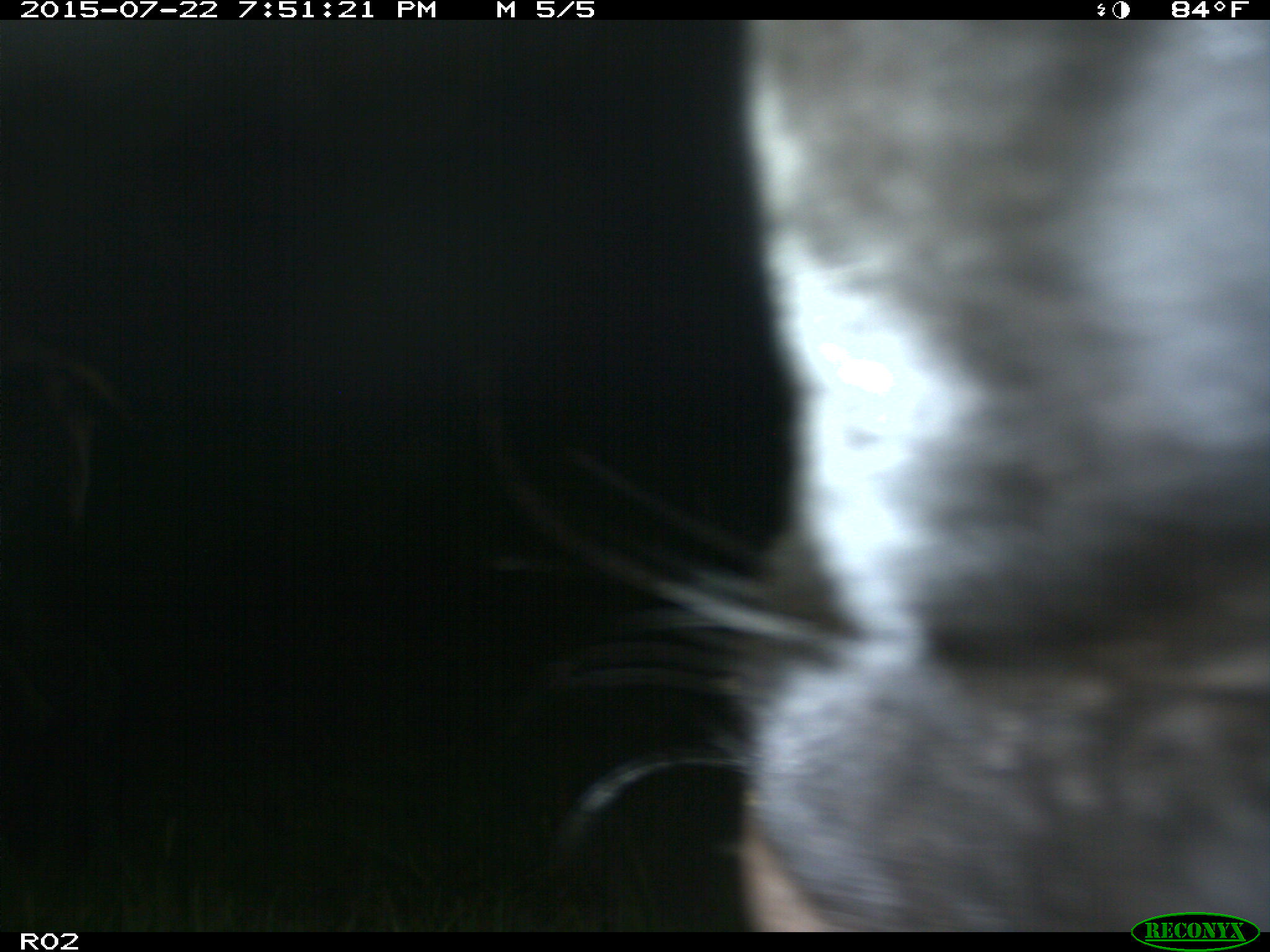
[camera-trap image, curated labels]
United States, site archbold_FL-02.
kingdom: Animalia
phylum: Chordata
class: Mammalia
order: Artiodactyla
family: Bovidae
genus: Bos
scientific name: Bos taurus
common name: domestic cow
Bos taurus (domestic cow).